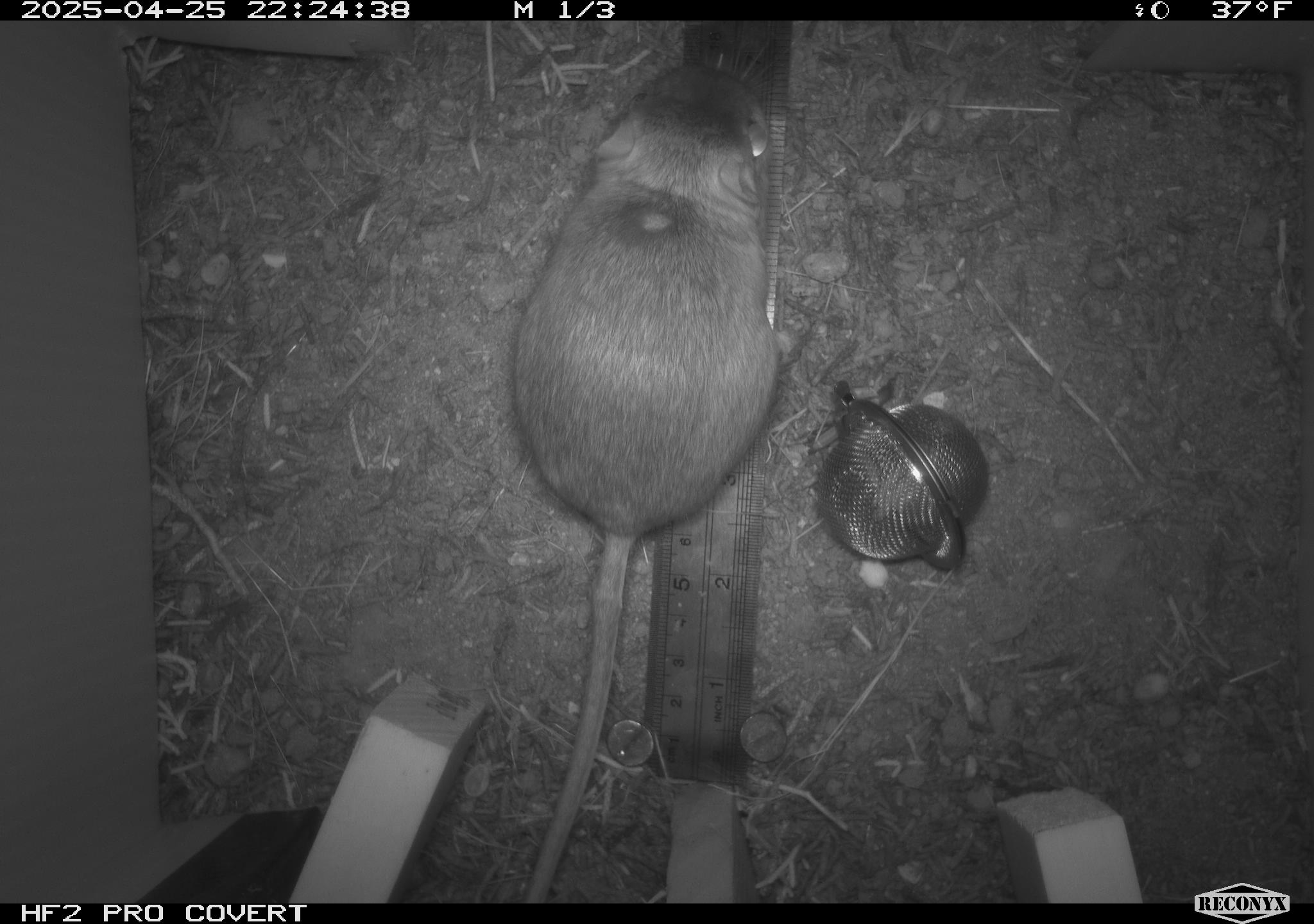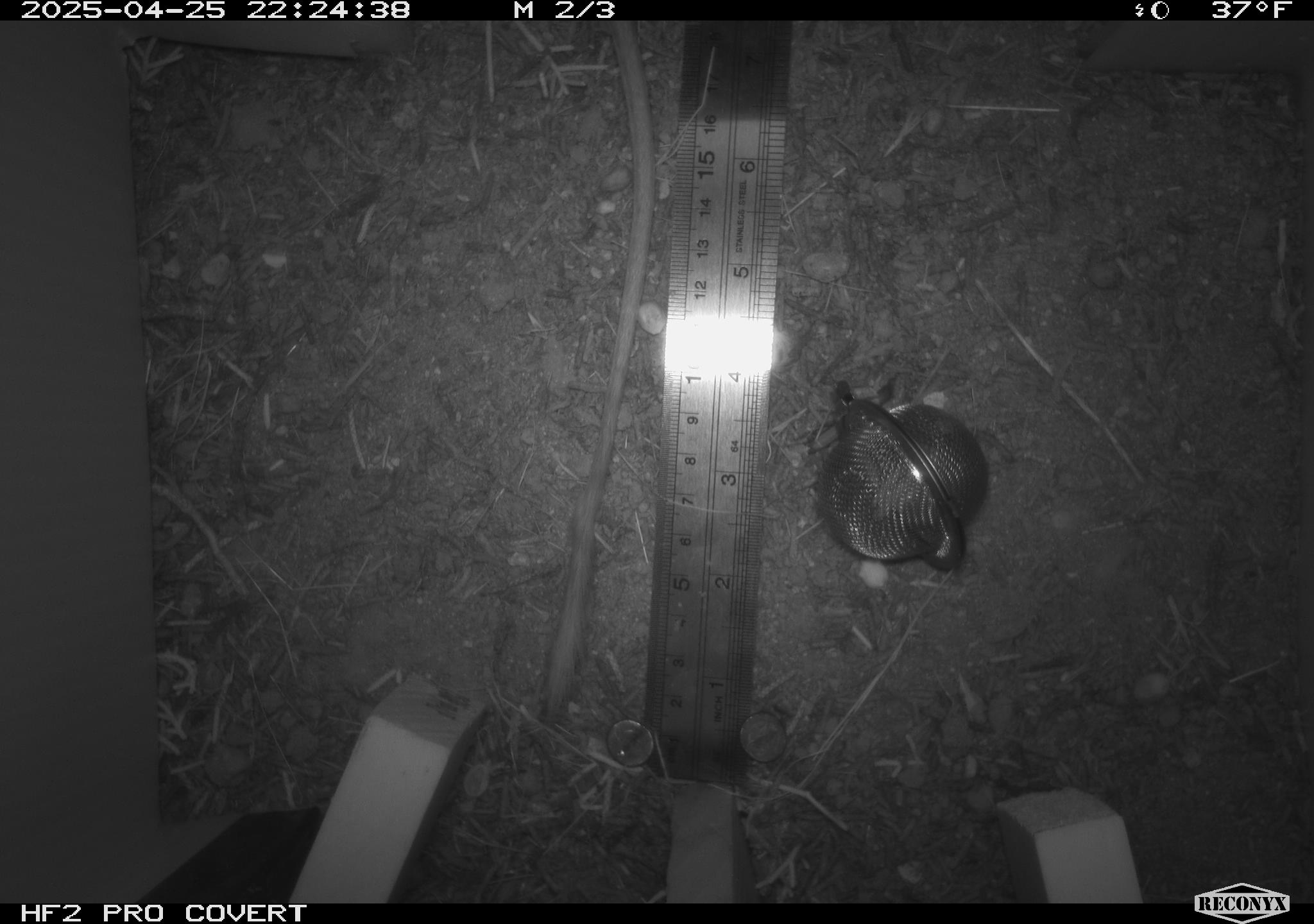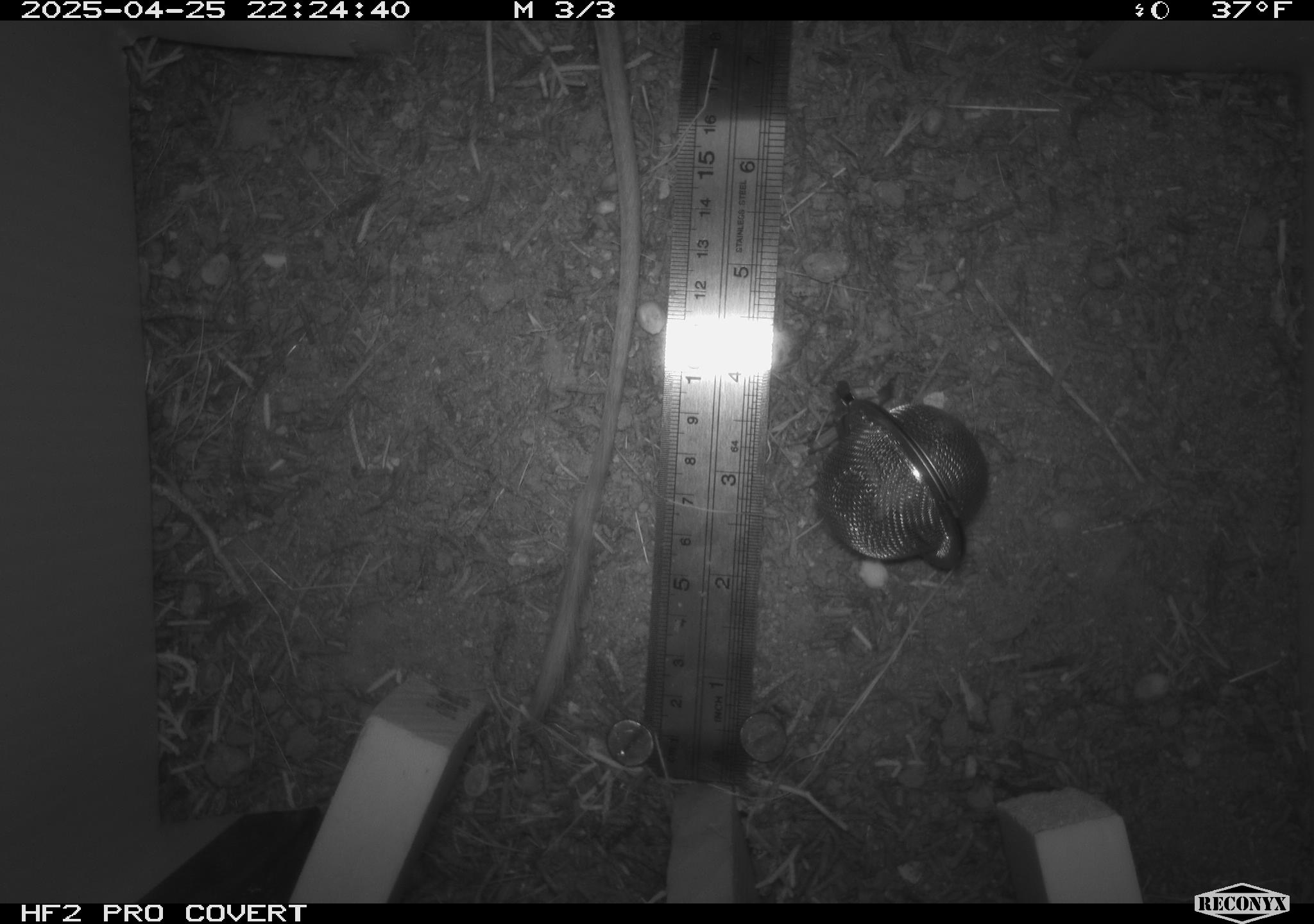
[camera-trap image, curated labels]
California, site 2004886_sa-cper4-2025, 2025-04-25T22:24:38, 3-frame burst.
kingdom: Animalia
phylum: Chordata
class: Mammalia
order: Rodentia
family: Heteromyidae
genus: Dipodomys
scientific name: Dipodomys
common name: kangaroo rats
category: dipodomys species